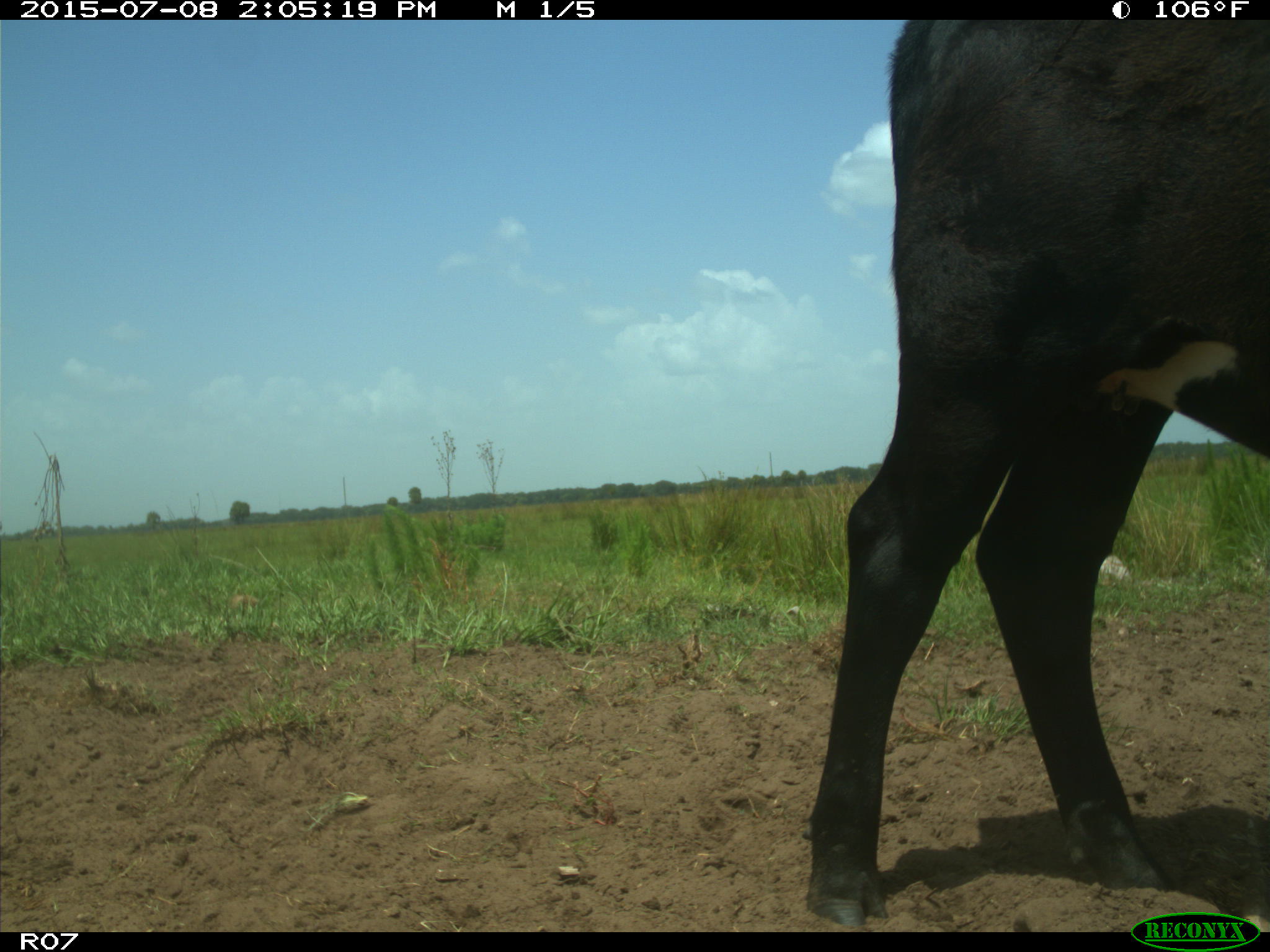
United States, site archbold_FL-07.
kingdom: Animalia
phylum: Chordata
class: Mammalia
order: Artiodactyla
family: Bovidae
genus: Bos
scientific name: Bos taurus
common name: domestic cow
Bos taurus (domestic cow).